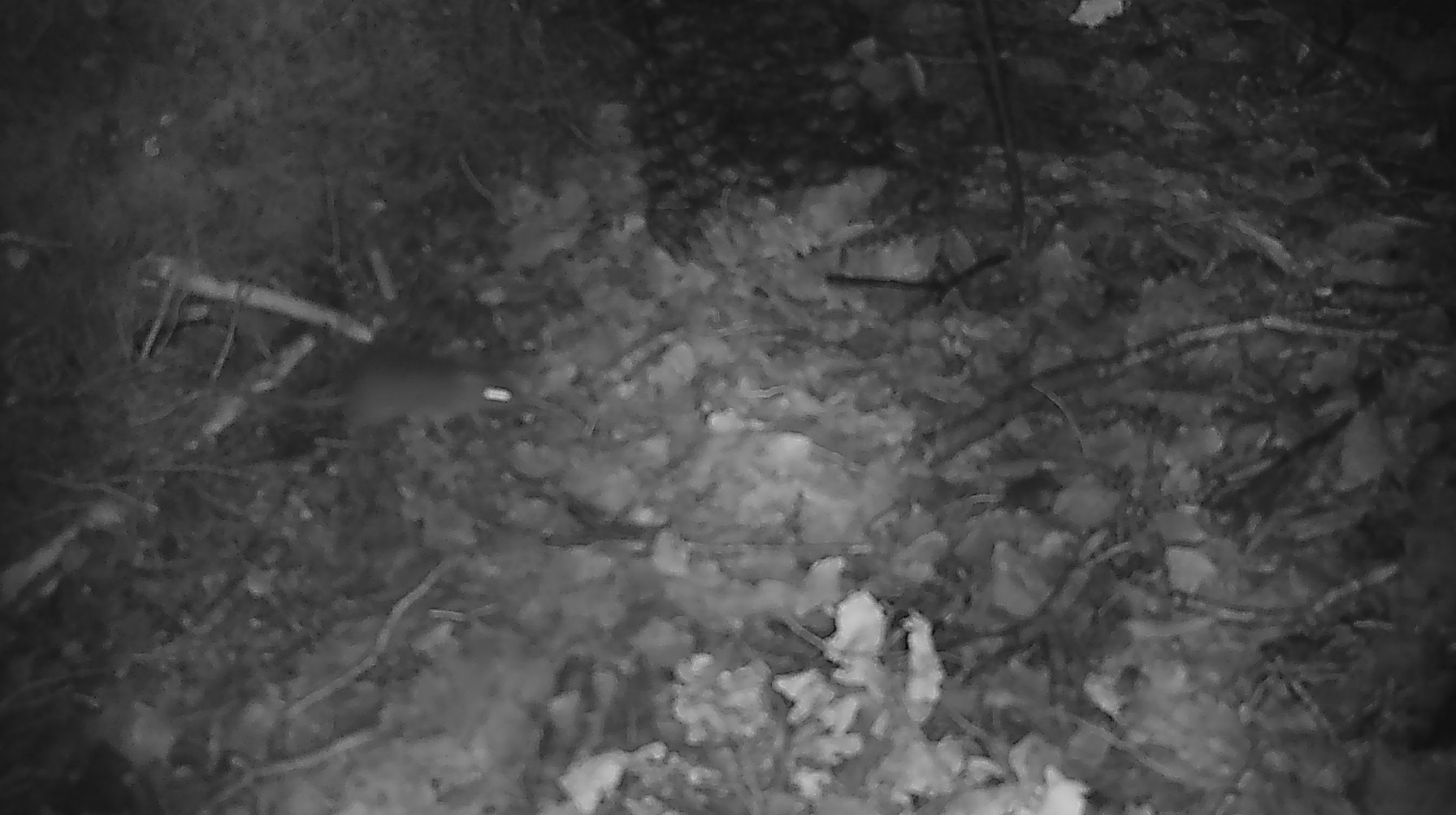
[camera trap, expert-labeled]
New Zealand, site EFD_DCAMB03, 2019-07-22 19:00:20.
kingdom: Animalia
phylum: Chordata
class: Mammalia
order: Rodentia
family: Muridae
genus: Mus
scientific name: Mus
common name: mouse